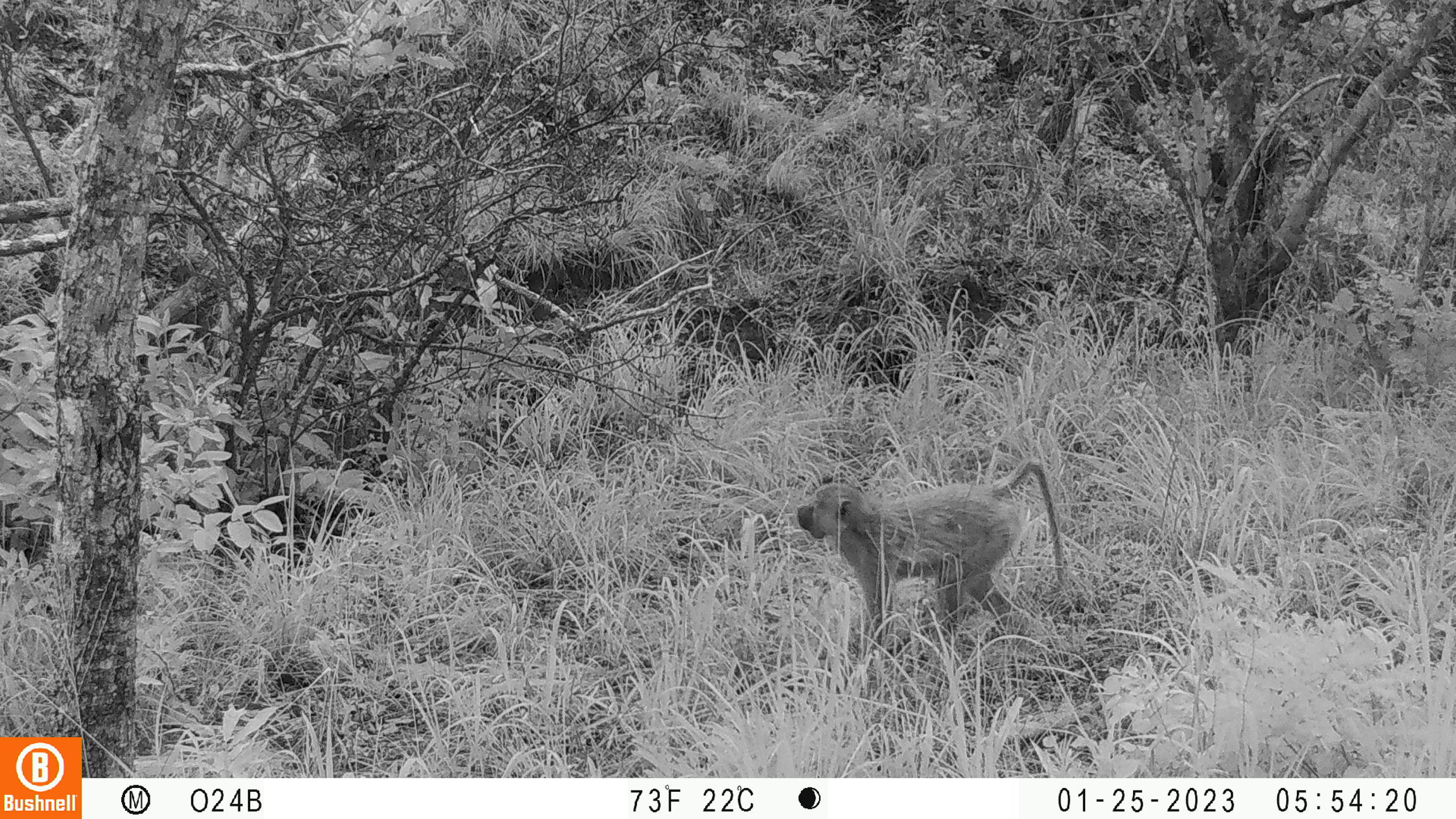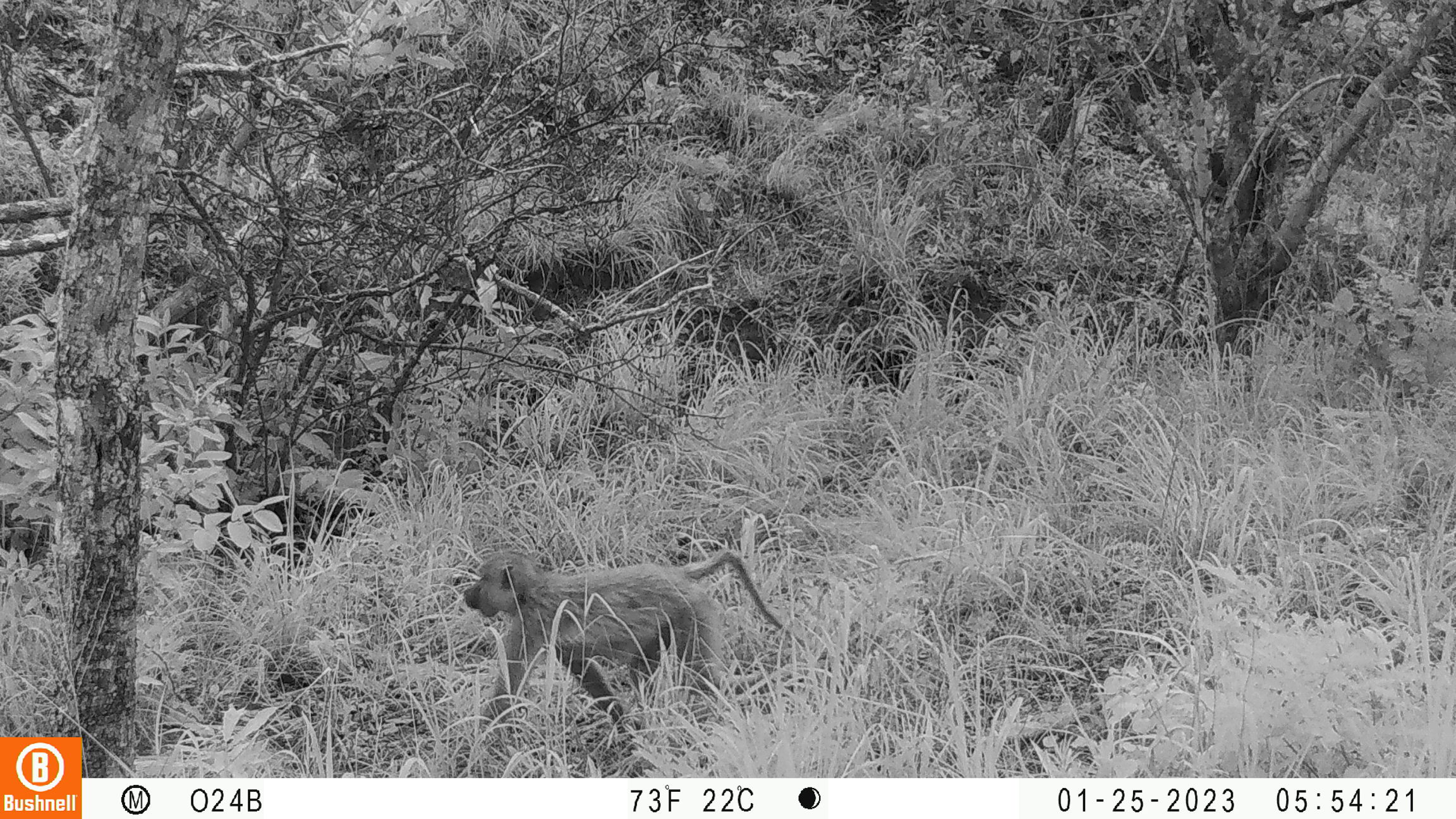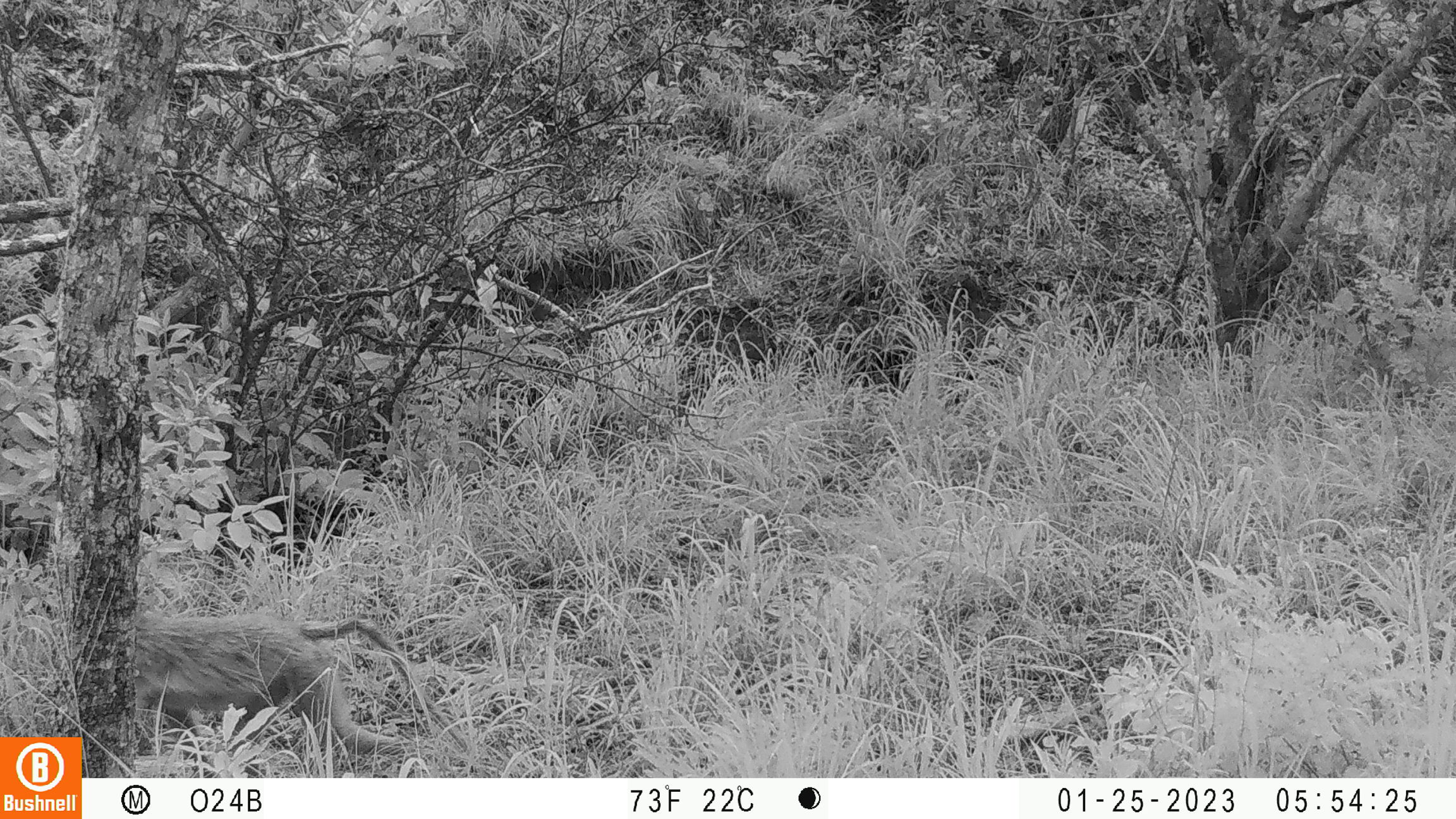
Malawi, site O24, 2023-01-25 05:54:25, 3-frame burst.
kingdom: Animalia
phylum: Chordata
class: Mammalia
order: Primates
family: Cercopithecidae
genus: Papio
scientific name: Papio cynocephalus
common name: yellow baboon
Yellow baboon (Papio cynocephalus), count 1.